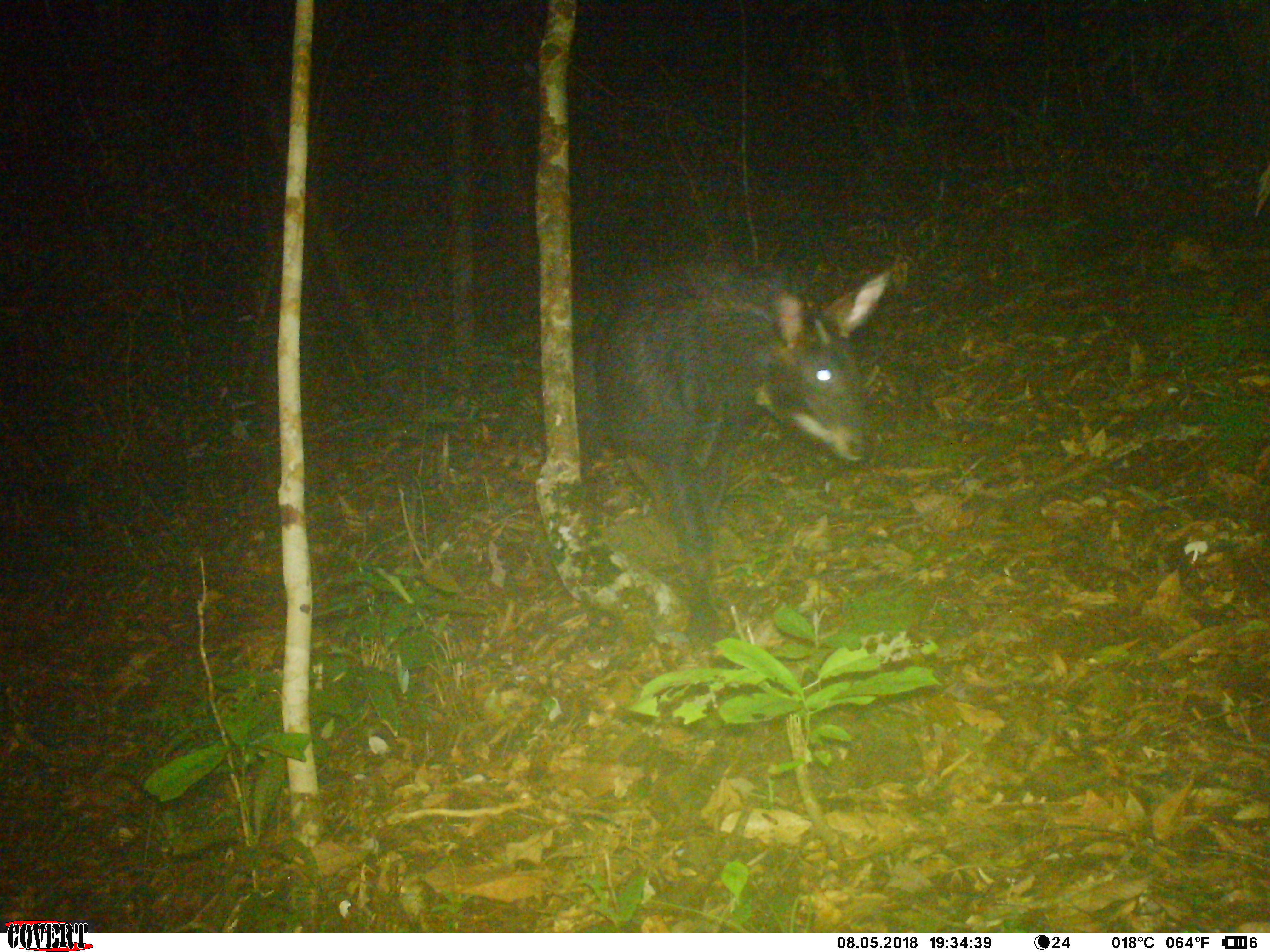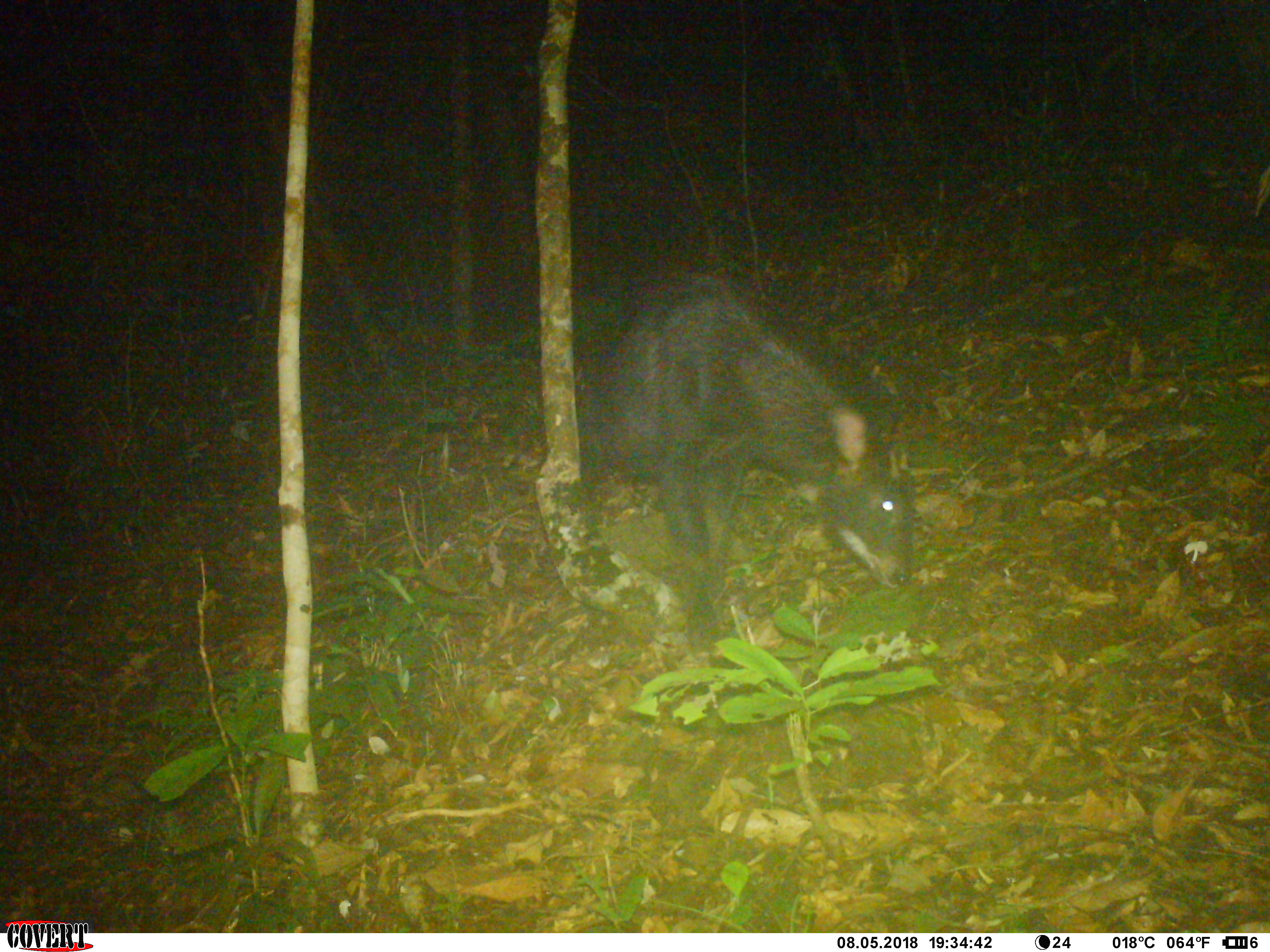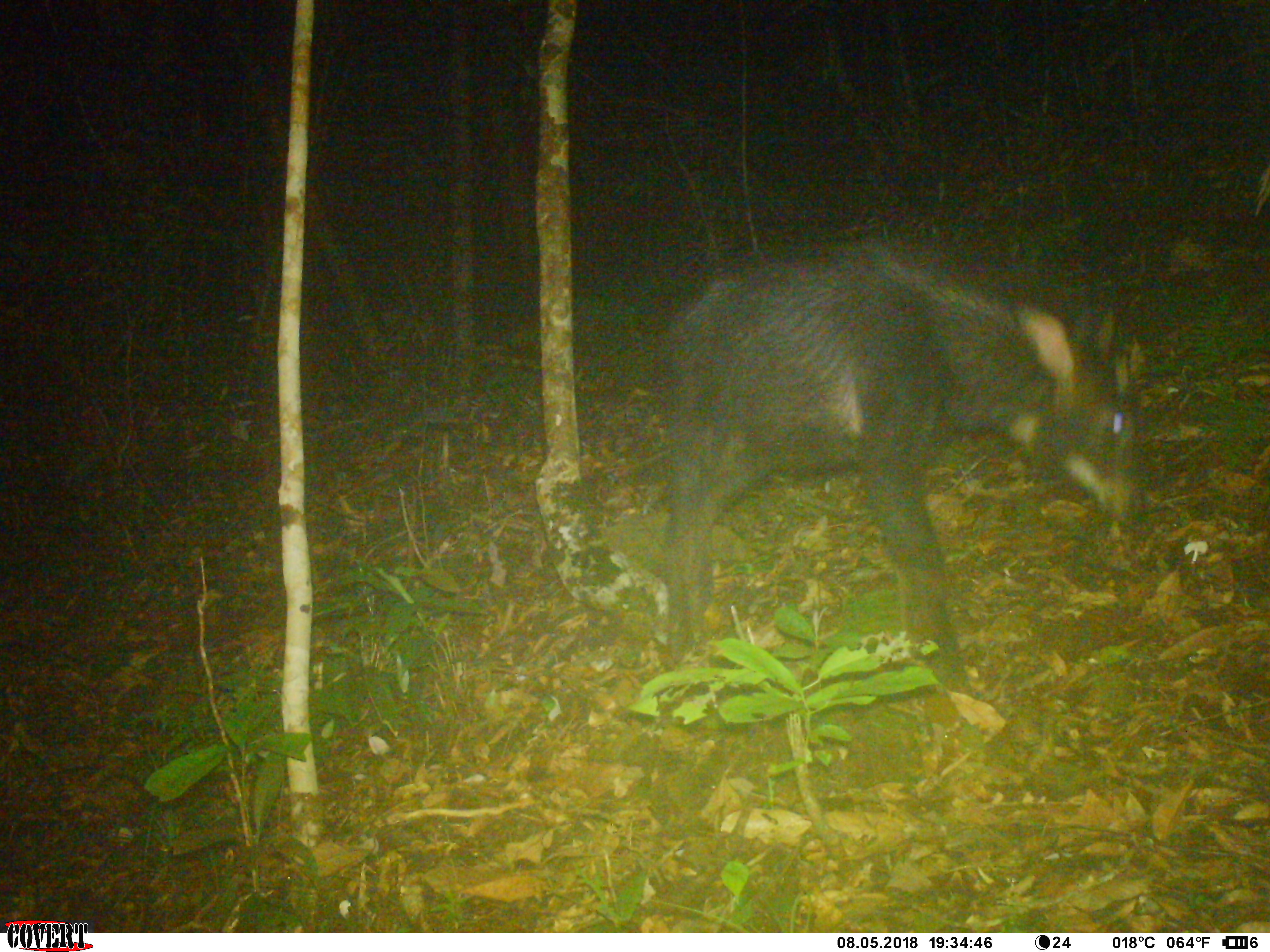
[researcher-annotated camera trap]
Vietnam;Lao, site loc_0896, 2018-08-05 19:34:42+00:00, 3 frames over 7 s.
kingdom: Animalia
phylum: Chordata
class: Mammalia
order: Artiodactyla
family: Bovidae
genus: Capricornis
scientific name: Capricornis sumatraensis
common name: chinese serow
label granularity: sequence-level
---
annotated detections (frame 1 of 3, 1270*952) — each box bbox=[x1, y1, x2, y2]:
chinese serow: bbox=[574, 268, 893, 658]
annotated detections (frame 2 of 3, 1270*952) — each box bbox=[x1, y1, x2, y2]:
chinese serow: bbox=[571, 265, 918, 669]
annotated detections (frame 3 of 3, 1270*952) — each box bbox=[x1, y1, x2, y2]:
chinese serow: bbox=[648, 234, 1151, 698]